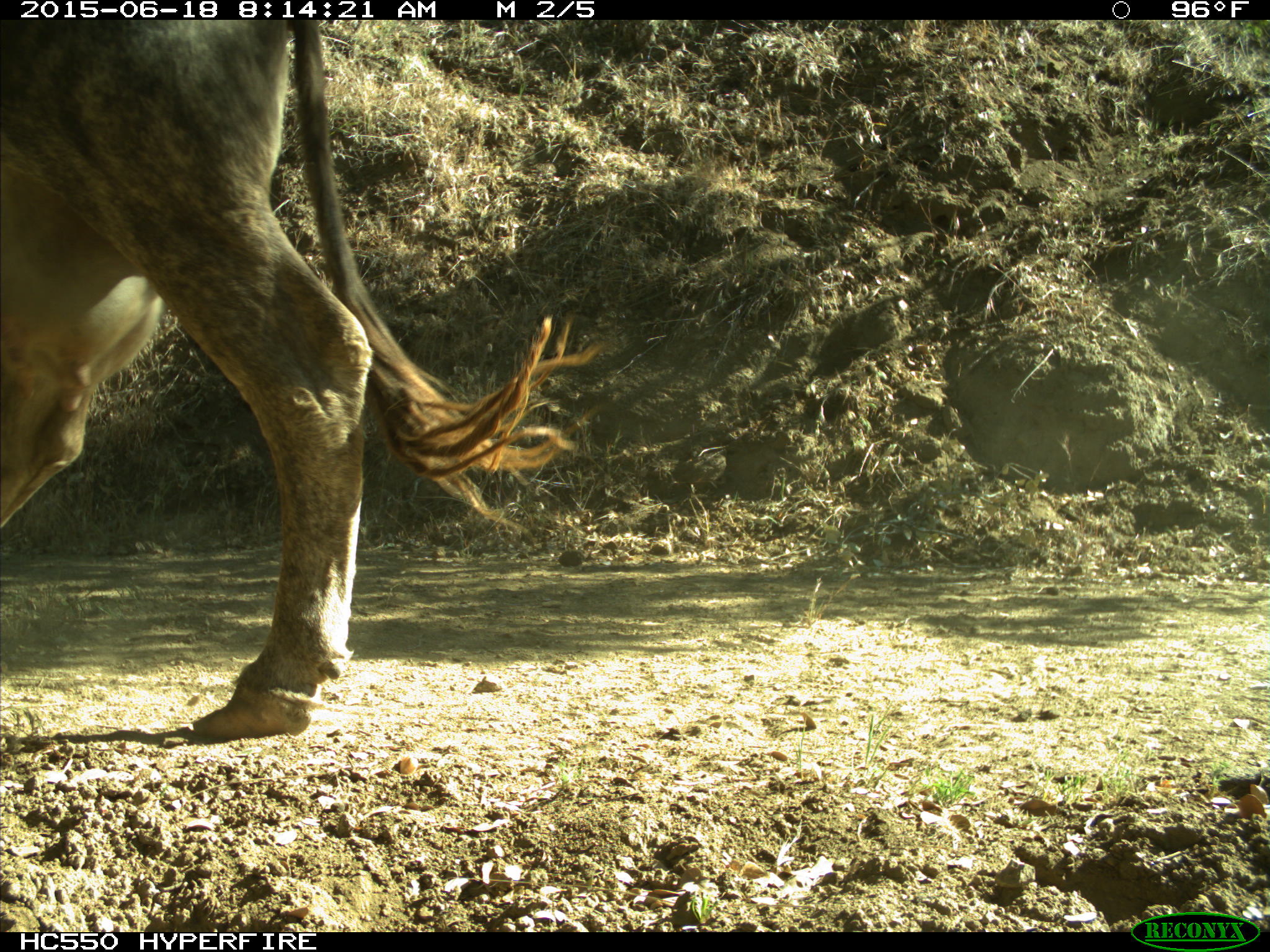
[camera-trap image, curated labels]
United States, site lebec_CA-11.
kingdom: Animalia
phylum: Chordata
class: Mammalia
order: Artiodactyla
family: Bovidae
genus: Bos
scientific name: Bos taurus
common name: domestic cow